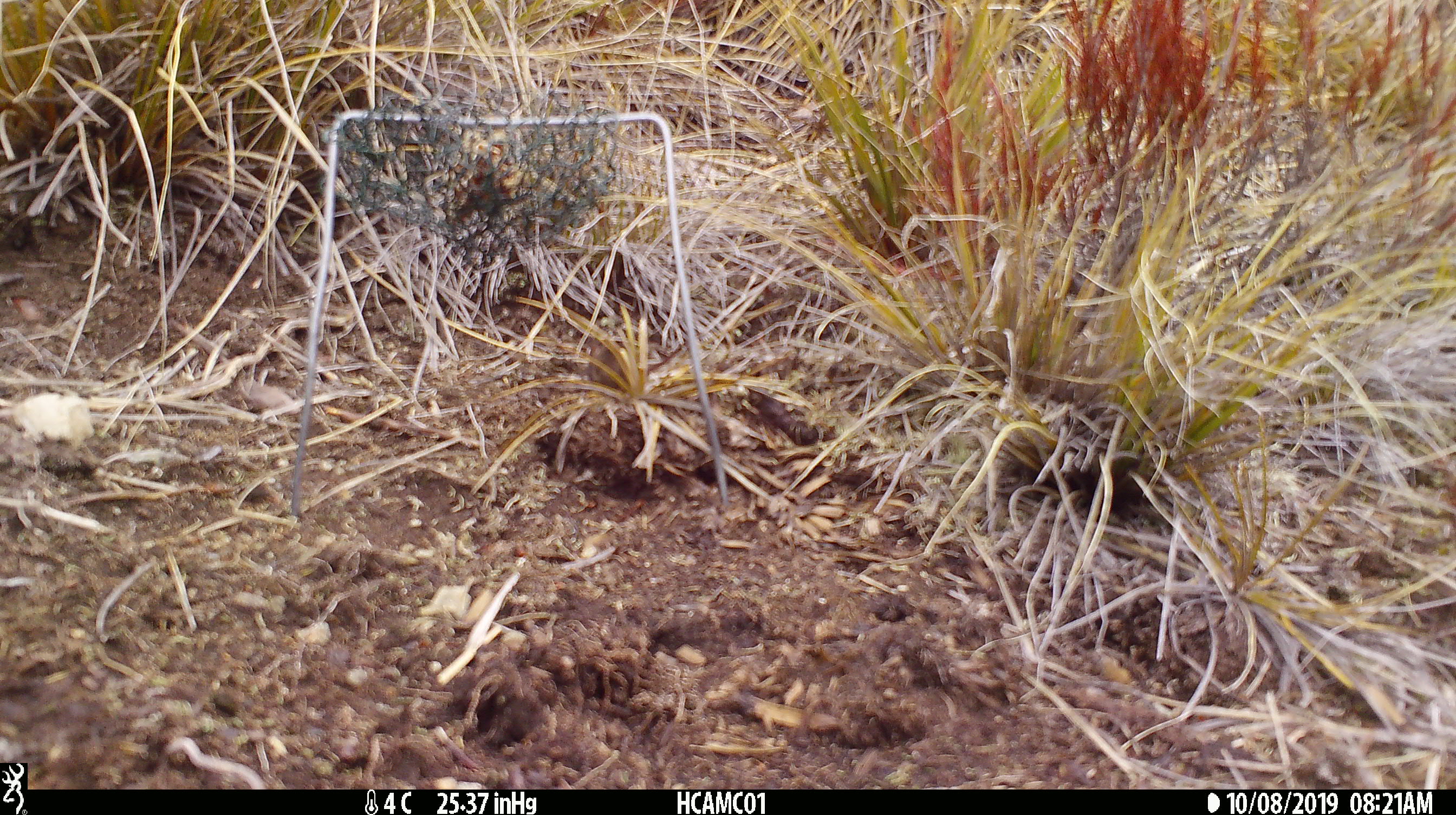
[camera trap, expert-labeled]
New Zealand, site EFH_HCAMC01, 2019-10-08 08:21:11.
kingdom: Animalia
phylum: Chordata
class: Mammalia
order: Rodentia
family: Muridae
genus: Mus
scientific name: Mus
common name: mouse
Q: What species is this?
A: Mouse (Mus).